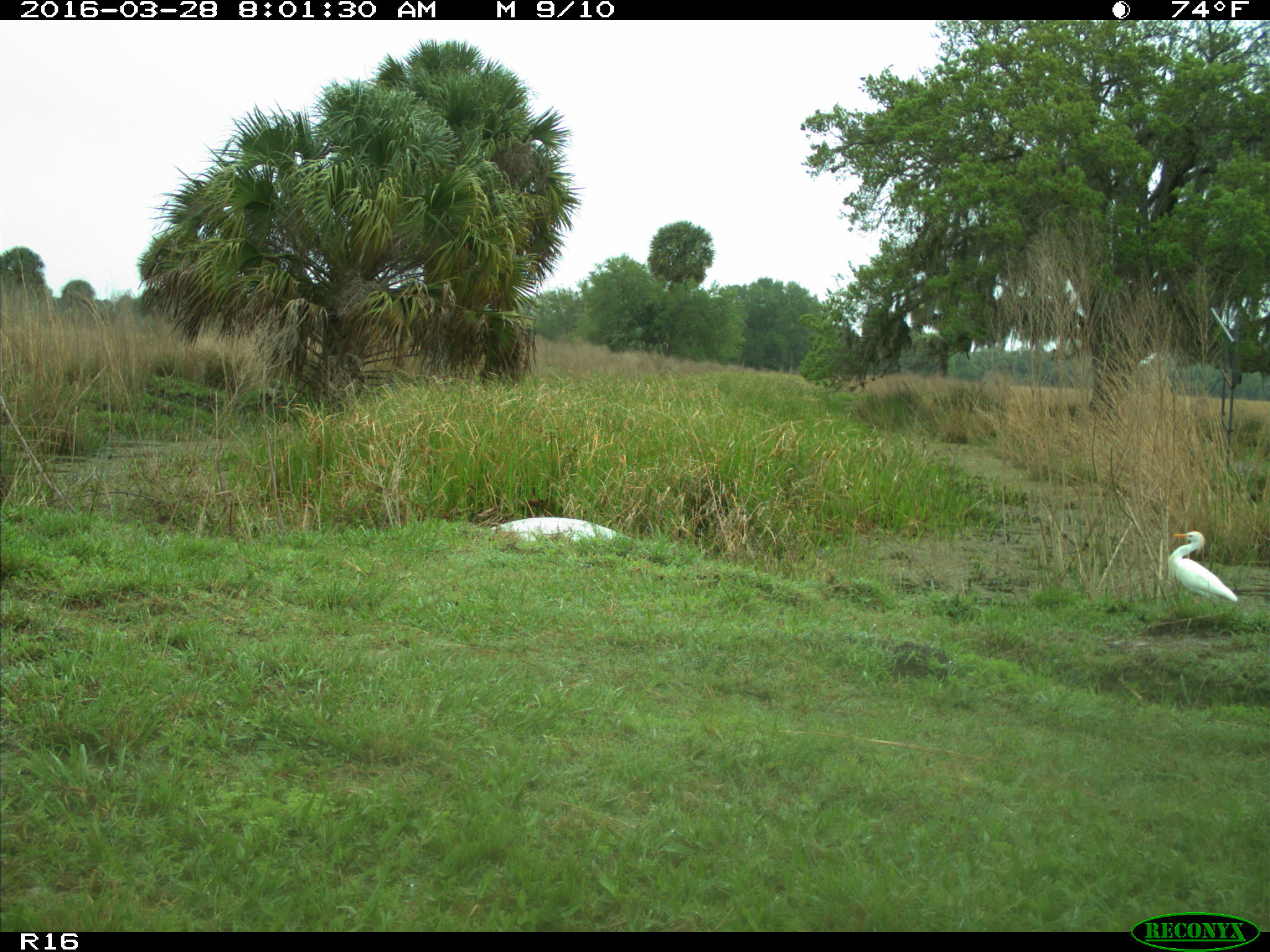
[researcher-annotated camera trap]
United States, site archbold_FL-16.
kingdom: Animalia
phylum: Chordata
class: Aves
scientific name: Aves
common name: birds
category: unidentified bird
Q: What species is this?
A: Unidentified bird (birds) (Aves).